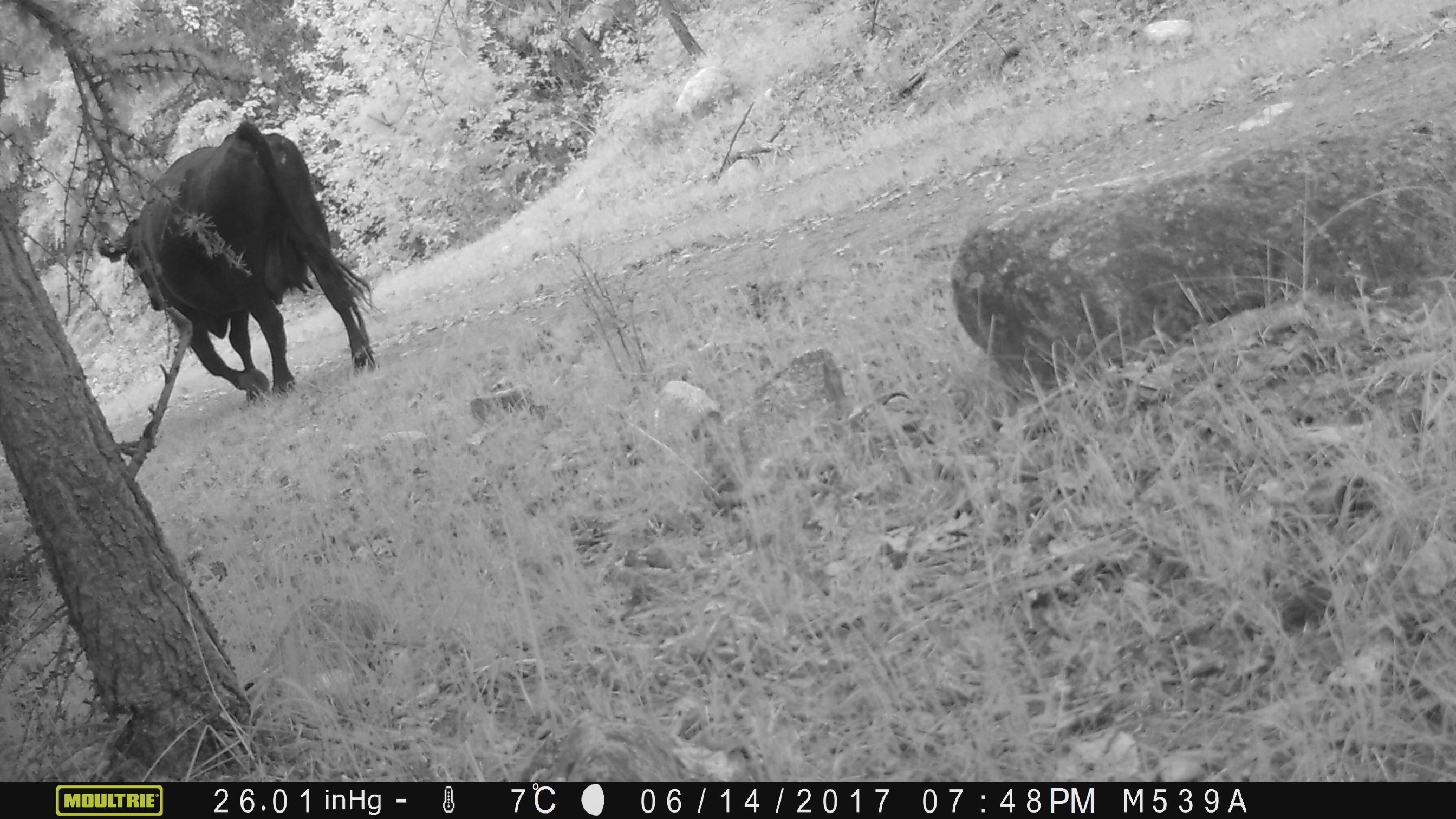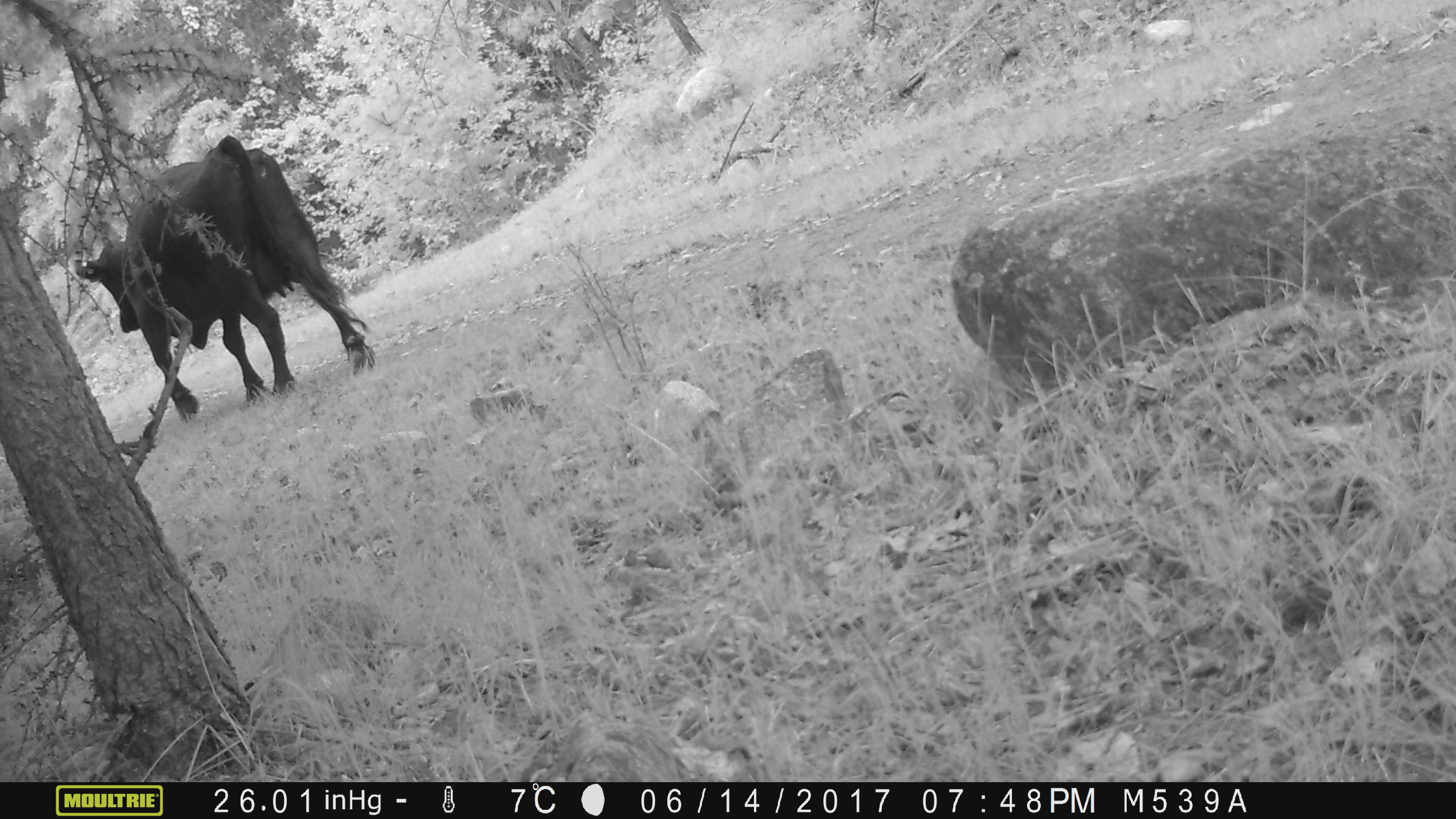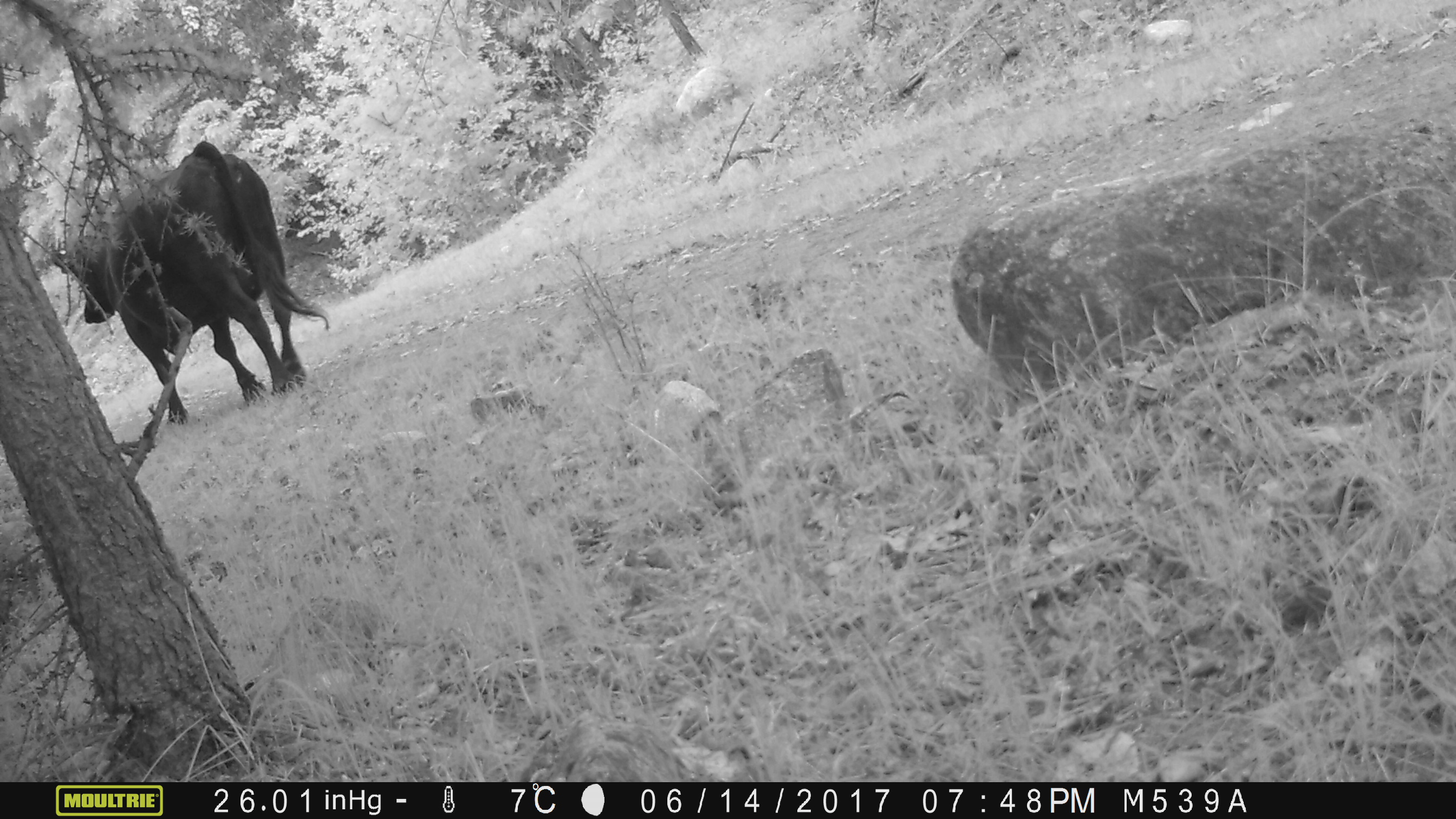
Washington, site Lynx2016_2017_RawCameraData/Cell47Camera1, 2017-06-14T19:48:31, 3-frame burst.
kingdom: Animalia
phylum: Chordata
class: Mammalia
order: Artiodactyla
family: Bovidae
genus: Bos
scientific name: Bos taurus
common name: domestic cattle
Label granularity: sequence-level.